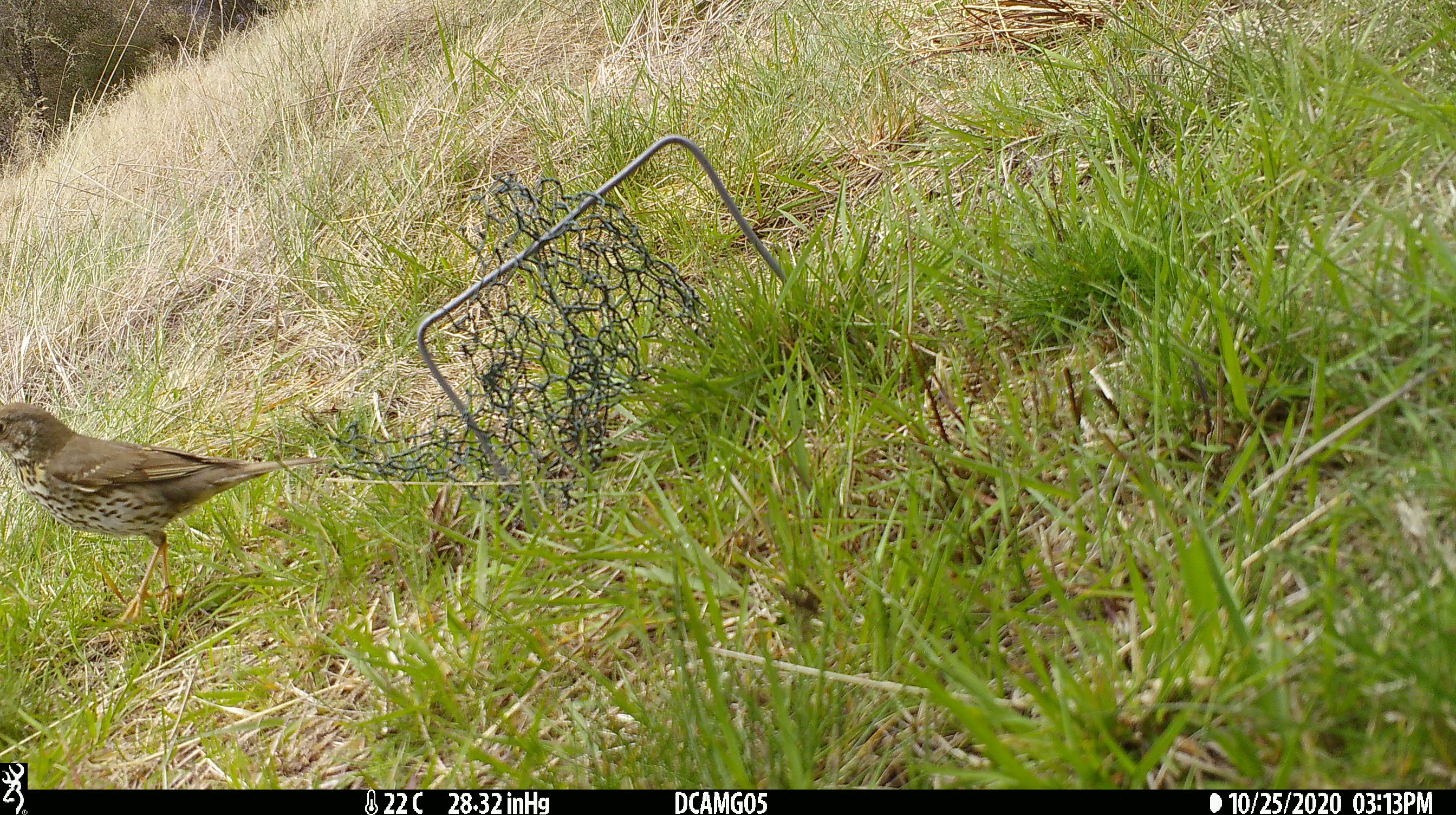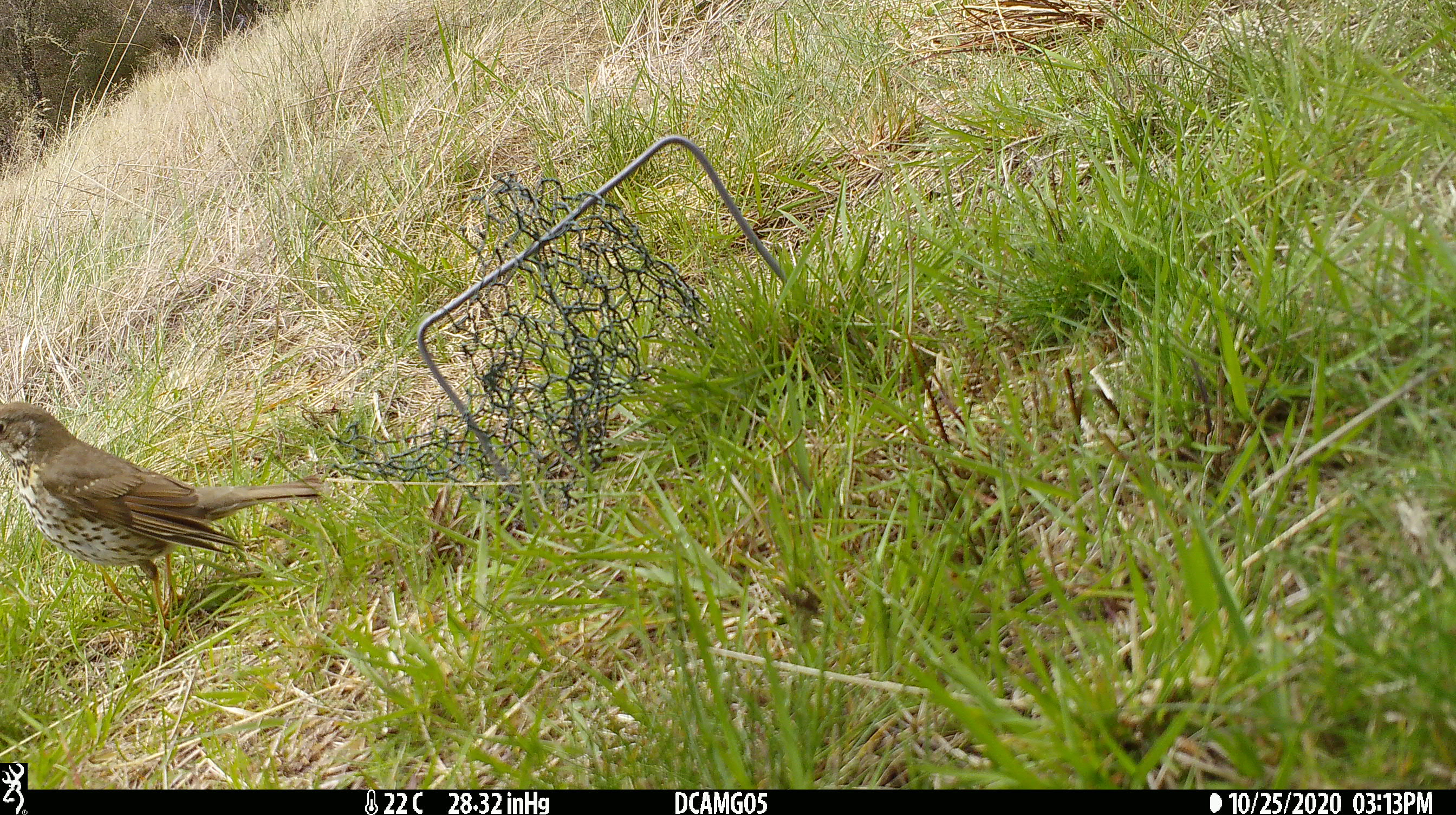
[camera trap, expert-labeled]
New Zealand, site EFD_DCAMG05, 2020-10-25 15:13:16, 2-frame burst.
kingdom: Animalia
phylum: Chordata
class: Aves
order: Passeriformes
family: Turdidae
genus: Turdus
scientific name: Turdus philomelos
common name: song thrush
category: thrush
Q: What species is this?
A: Thrush (song thrush) (Turdus philomelos).